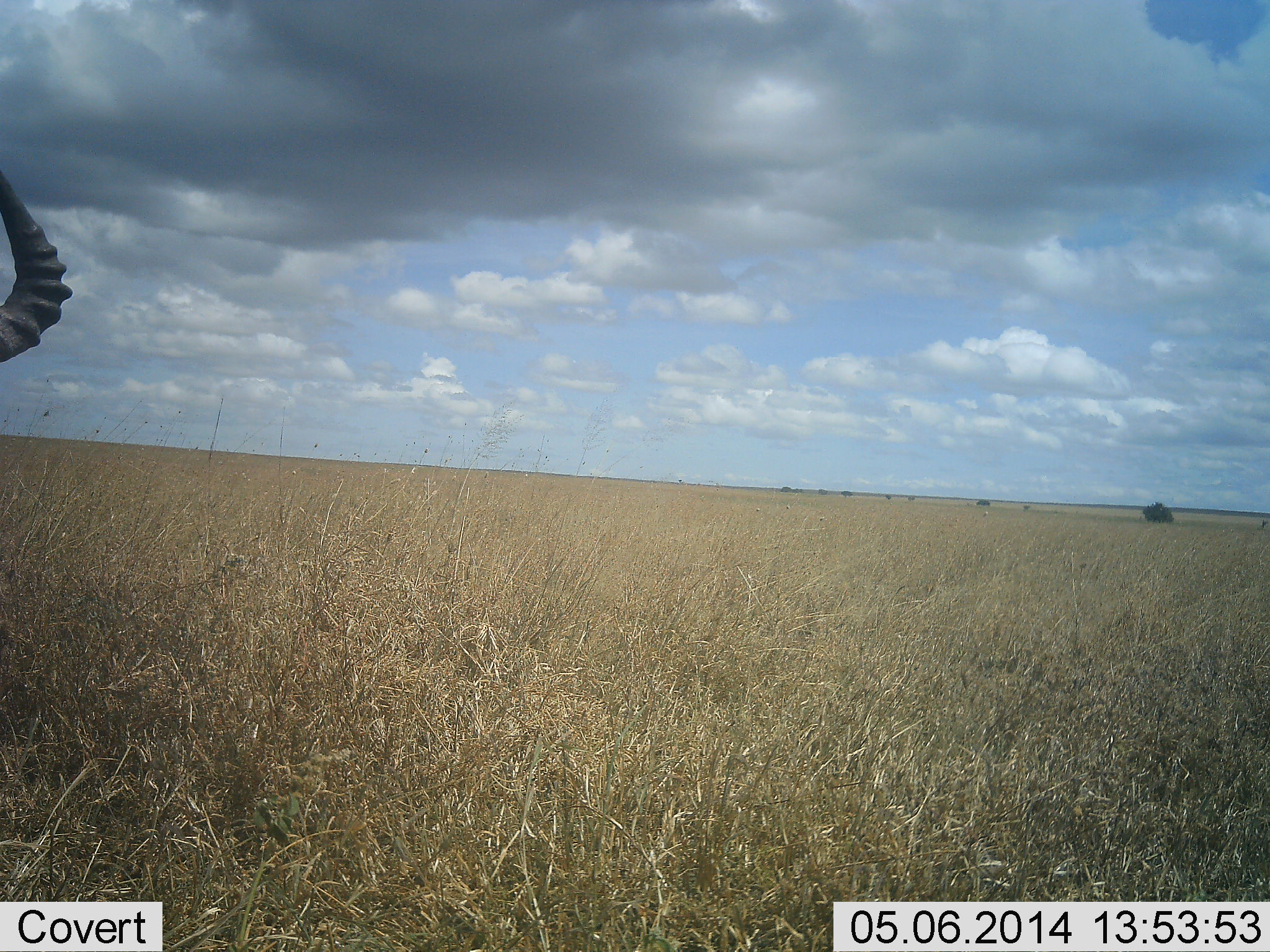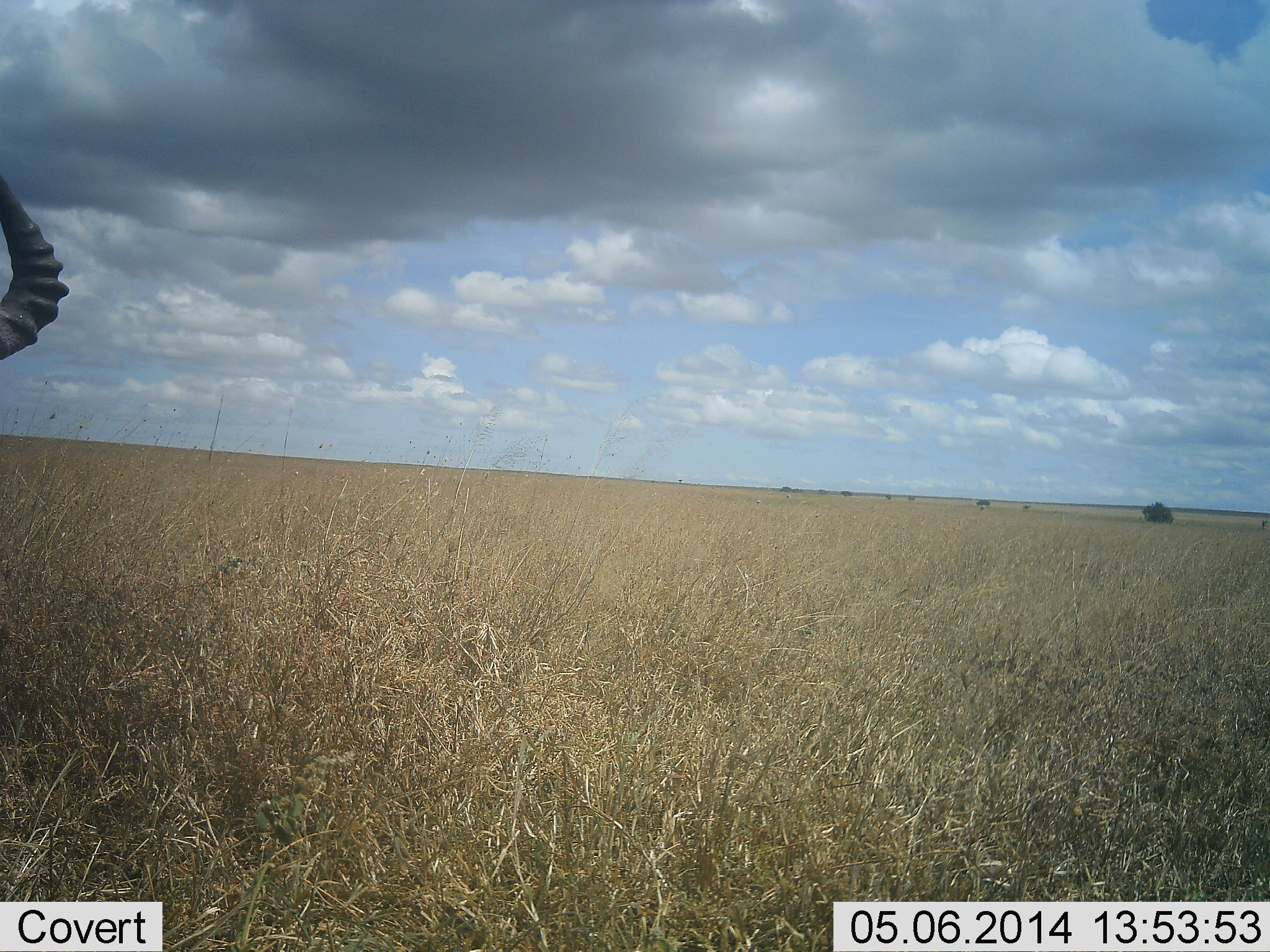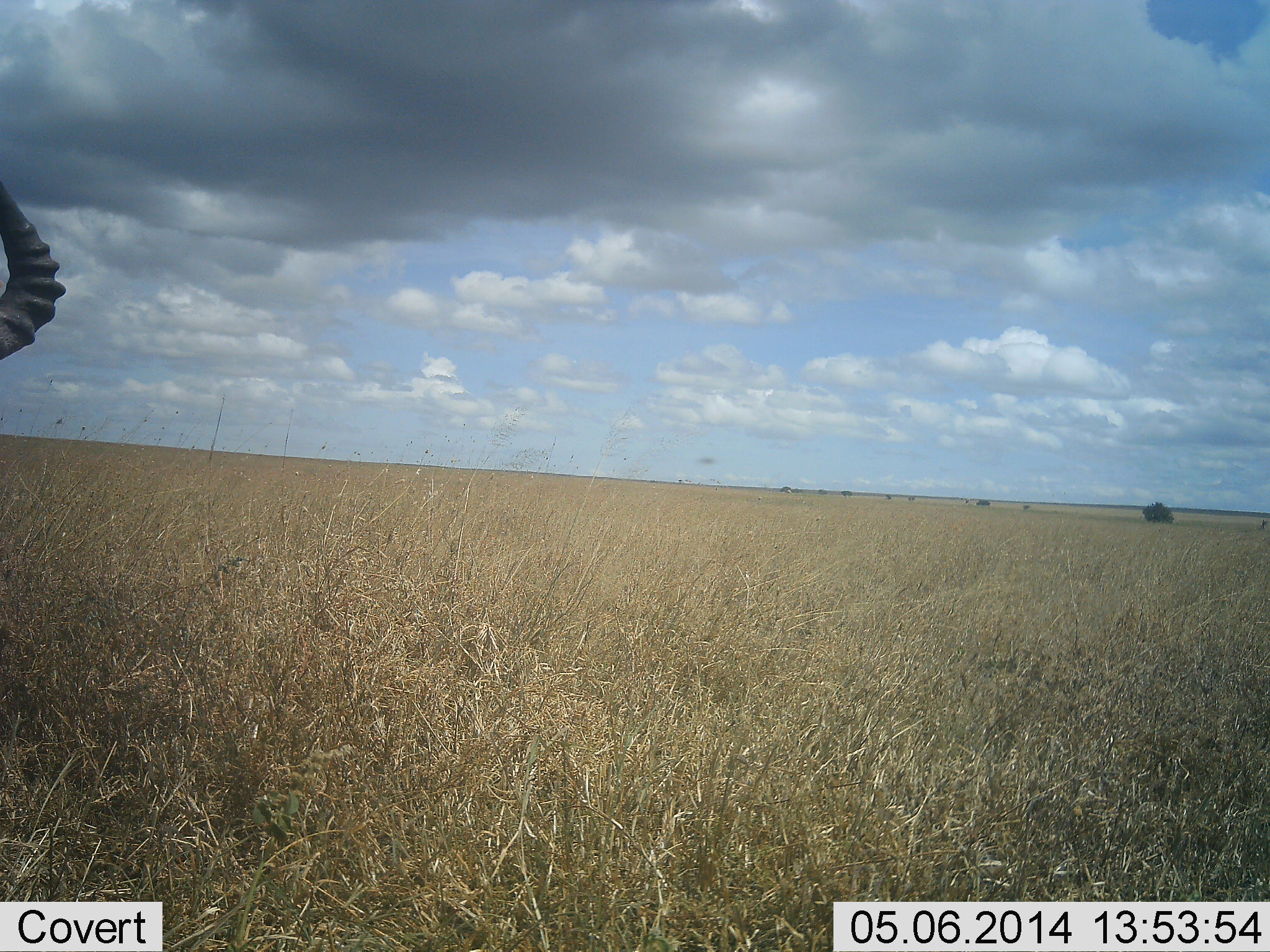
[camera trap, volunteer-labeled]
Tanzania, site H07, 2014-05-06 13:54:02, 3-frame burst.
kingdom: Animalia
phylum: Chordata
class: Mammalia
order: Artiodactyla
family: Bovidae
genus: Aepyceros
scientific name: Aepyceros melampus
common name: impala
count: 1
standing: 89%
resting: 0%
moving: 11%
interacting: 0%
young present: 0%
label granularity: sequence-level